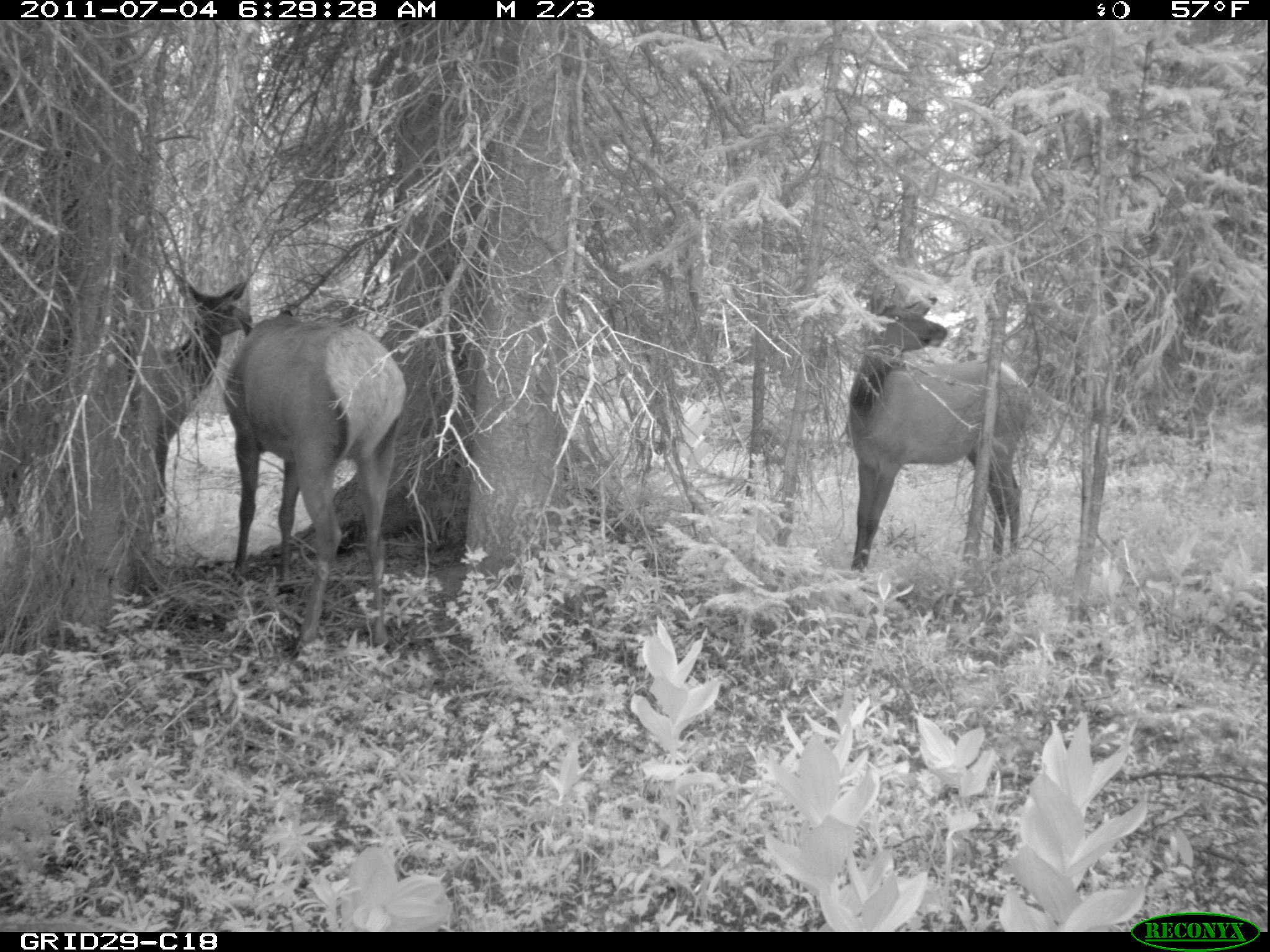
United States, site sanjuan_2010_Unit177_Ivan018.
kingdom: Animalia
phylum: Chordata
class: Mammalia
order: Artiodactyla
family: Cervidae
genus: Cervus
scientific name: Cervus elaphus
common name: red deer